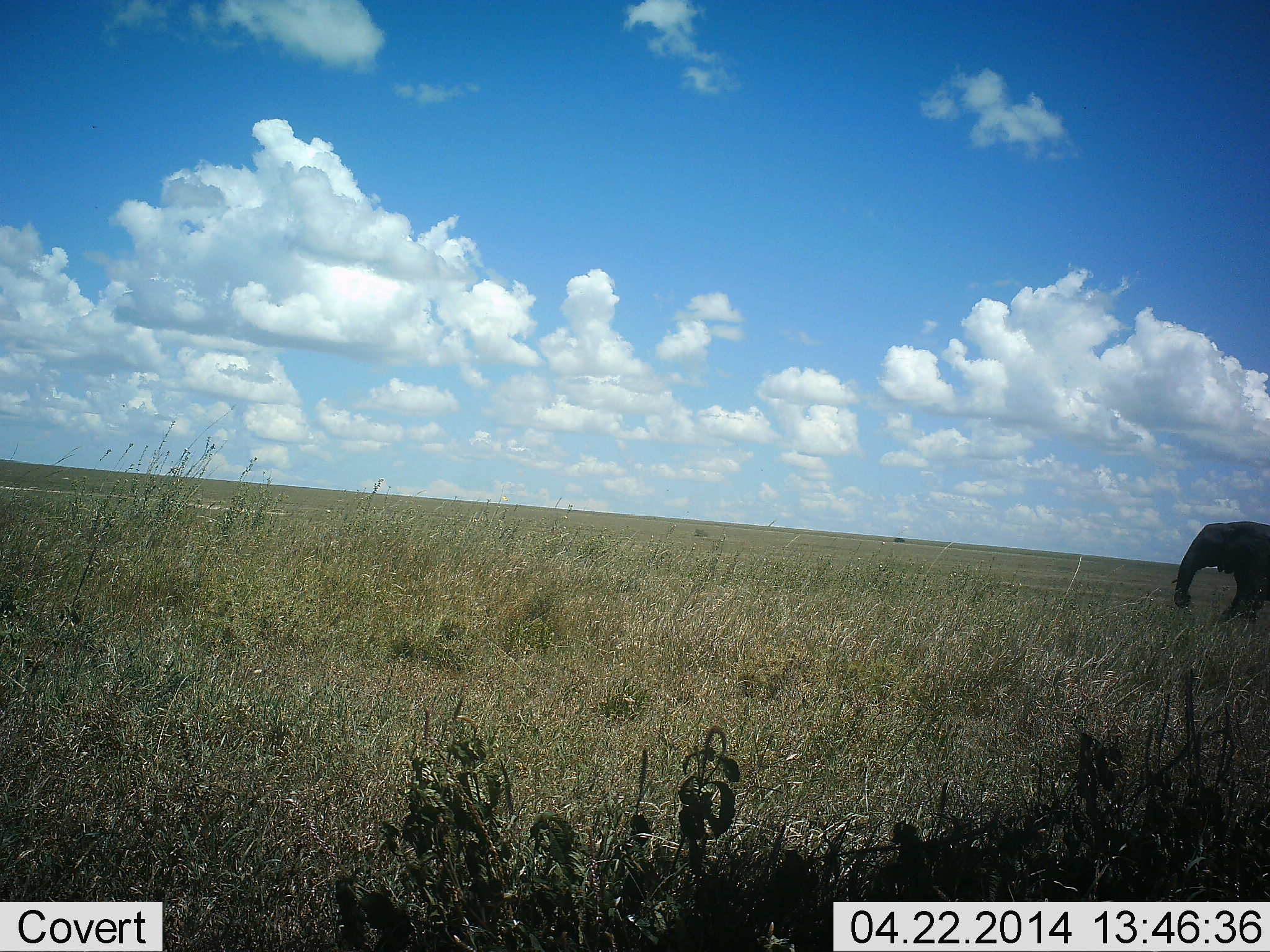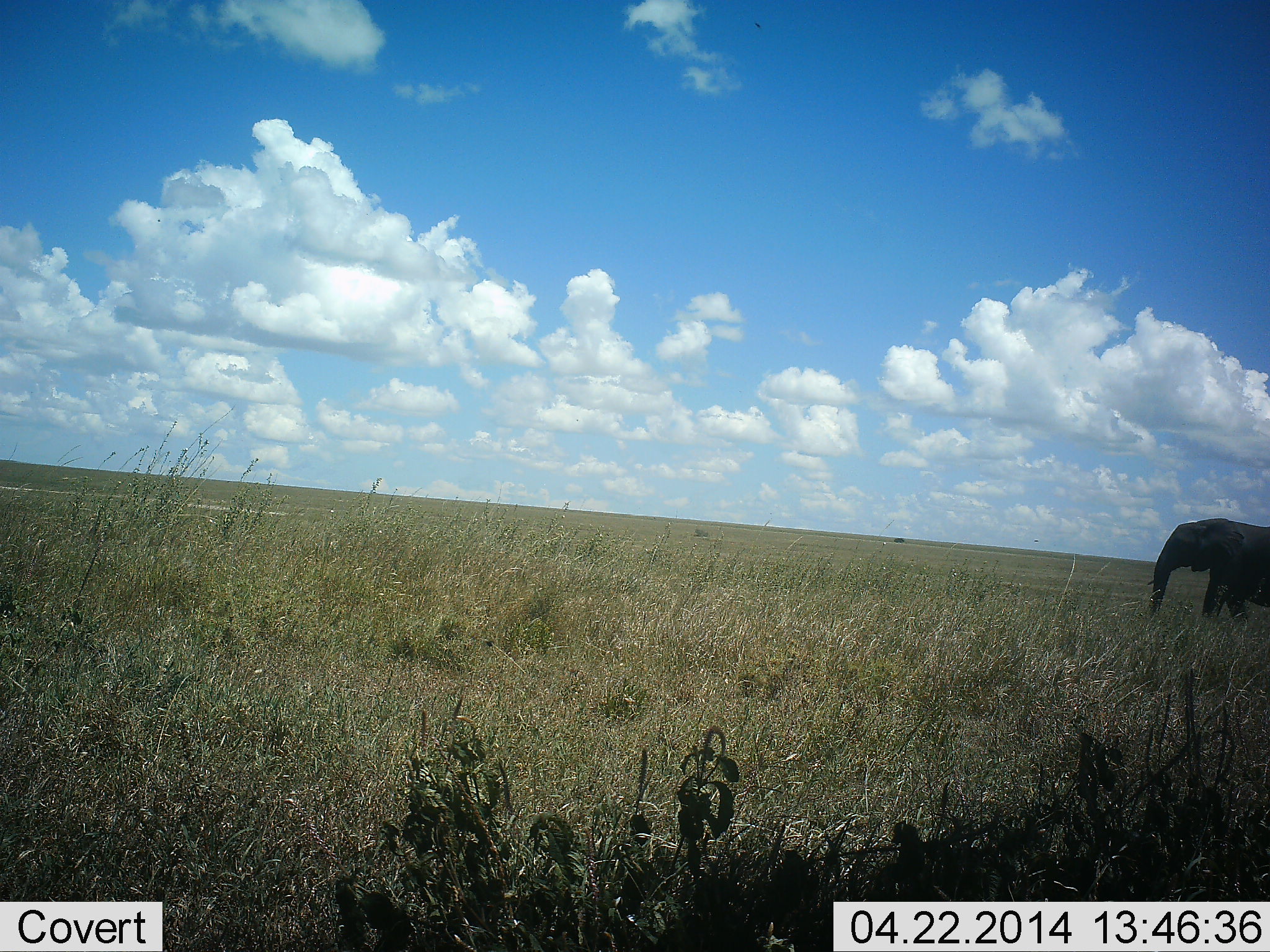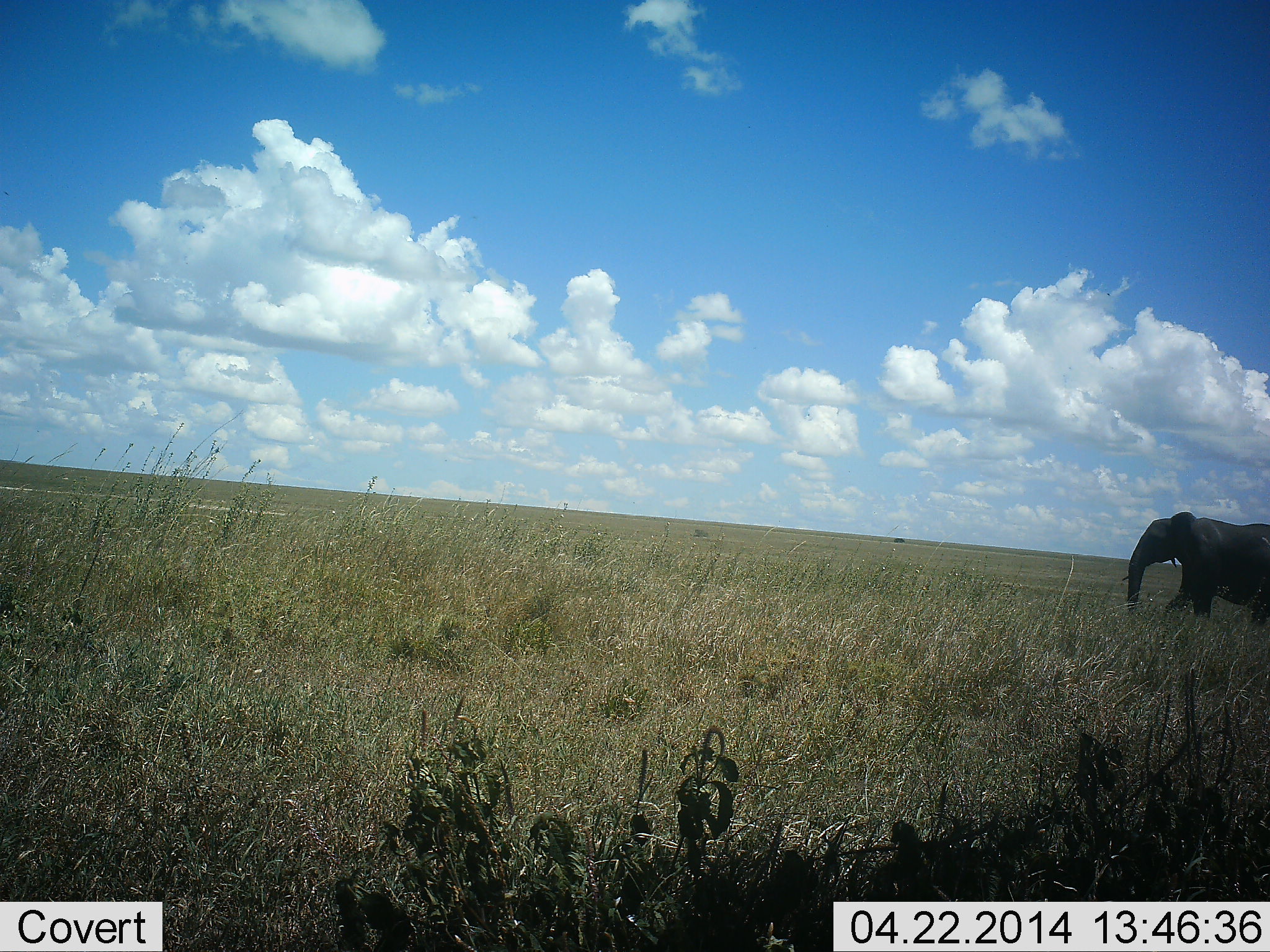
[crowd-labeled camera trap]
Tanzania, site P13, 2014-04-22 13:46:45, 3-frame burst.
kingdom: Animalia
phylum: Chordata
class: Mammalia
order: Proboscidea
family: Elephantidae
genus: Loxodonta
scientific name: Loxodonta africana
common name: african bush elephant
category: elephant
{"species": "elephant (african bush elephant) (Loxodonta africana)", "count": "1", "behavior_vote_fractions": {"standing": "8%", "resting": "0%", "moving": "93%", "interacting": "0%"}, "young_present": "0%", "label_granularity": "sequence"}